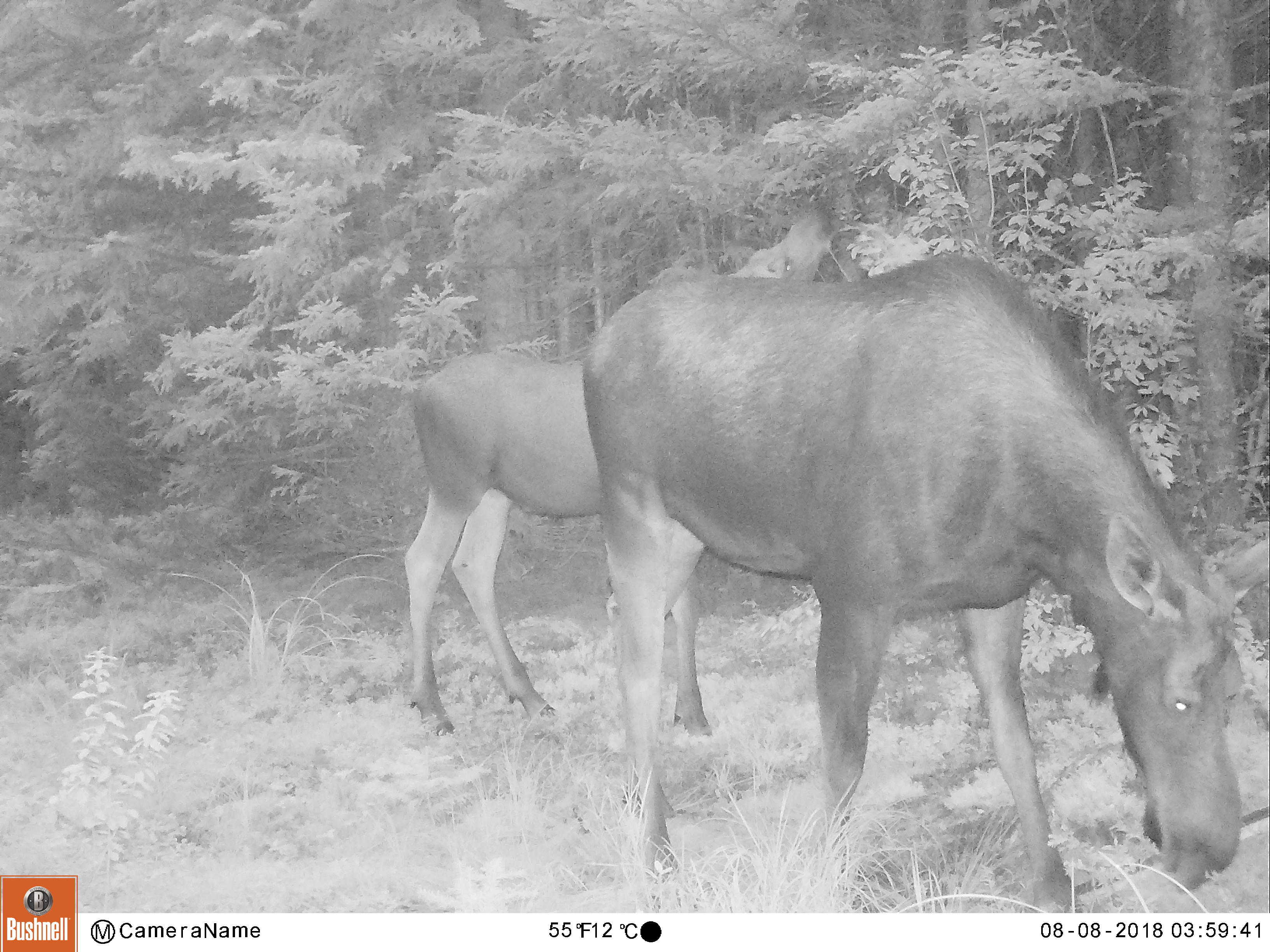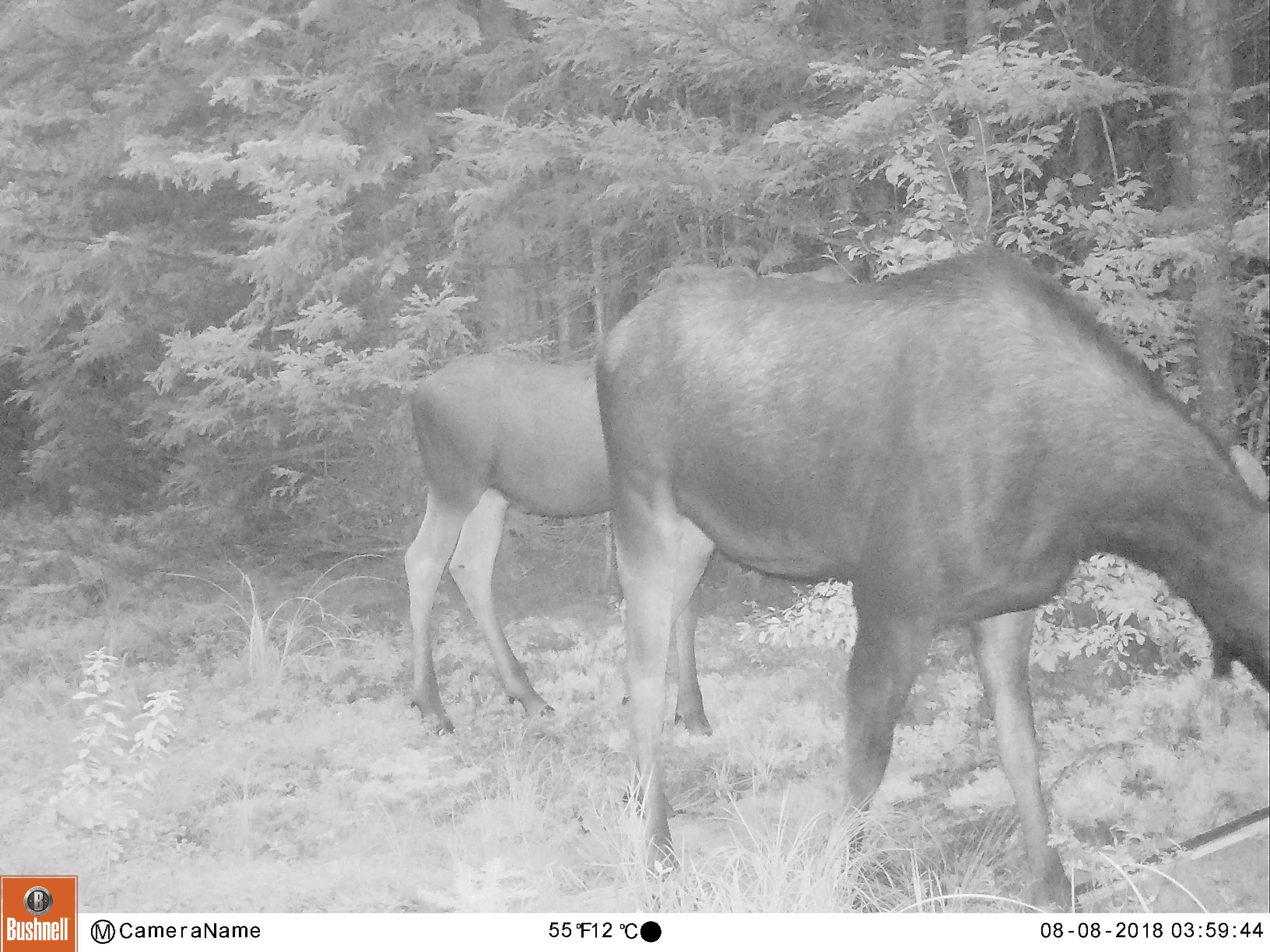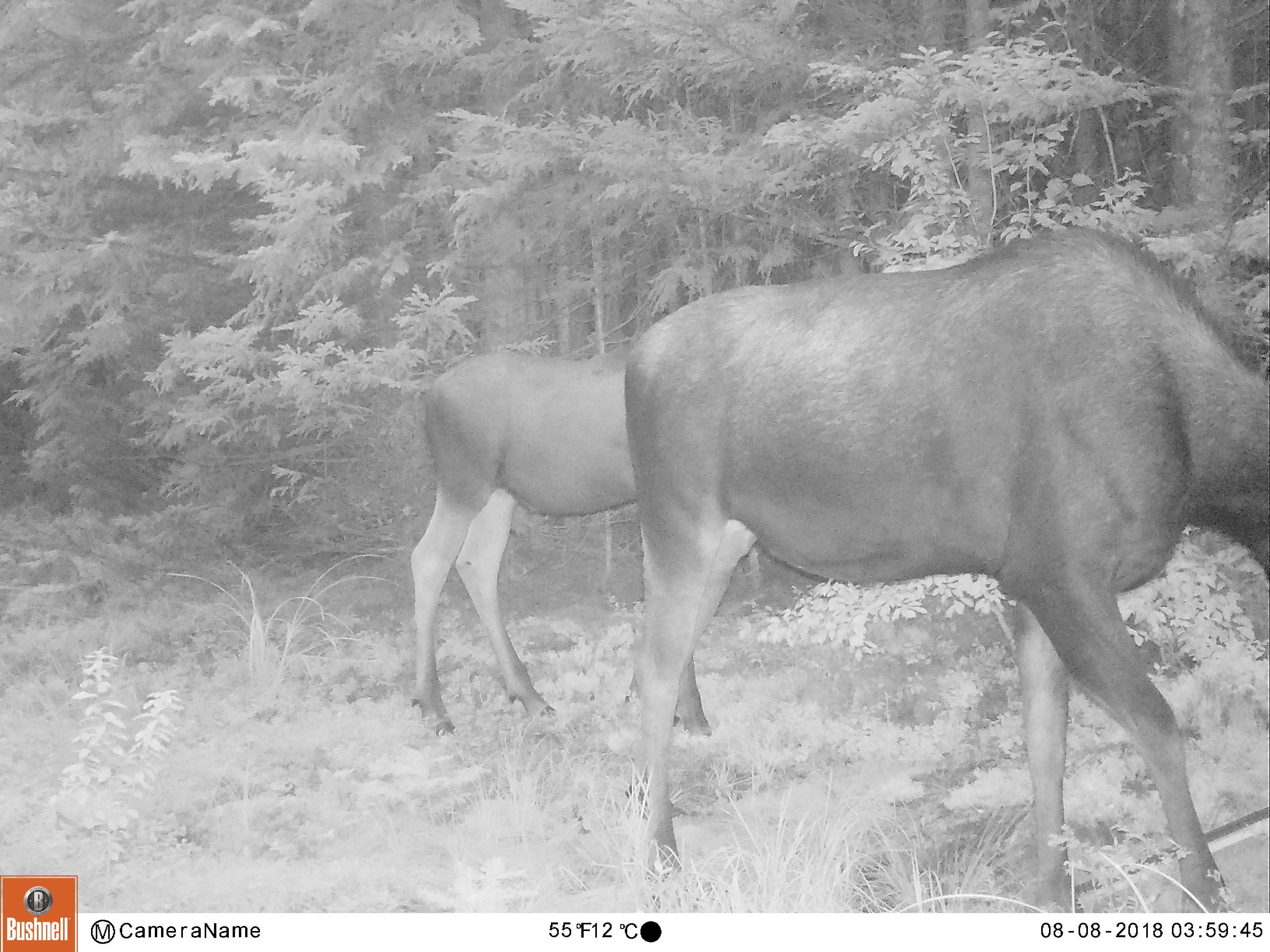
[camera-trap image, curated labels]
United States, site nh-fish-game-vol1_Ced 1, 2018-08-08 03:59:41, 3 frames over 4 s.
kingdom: Animalia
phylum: Chordata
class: Mammalia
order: Artiodactyla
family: Cervidae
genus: Alces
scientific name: Alces alces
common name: moose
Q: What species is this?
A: Moose (Alces alces).